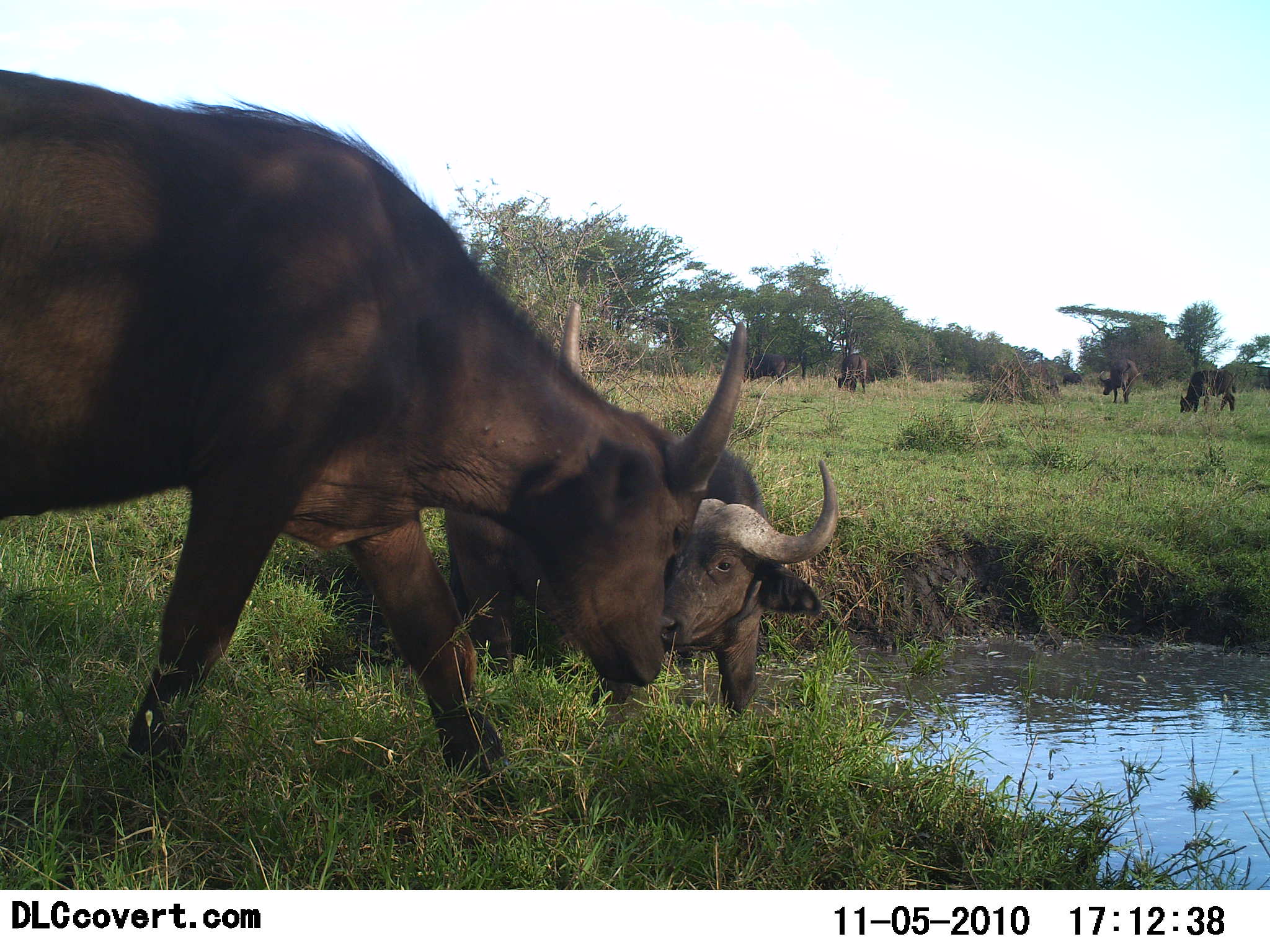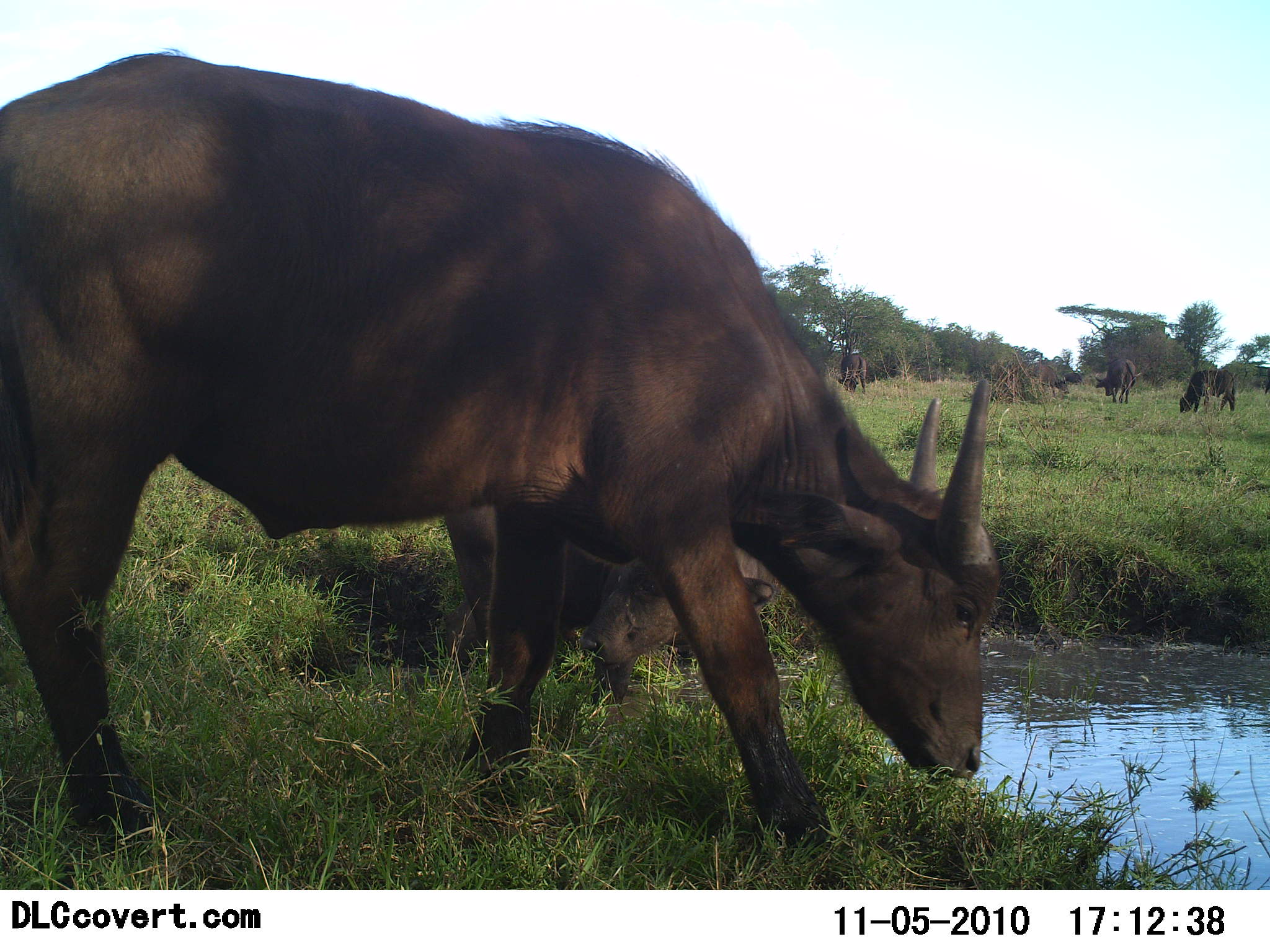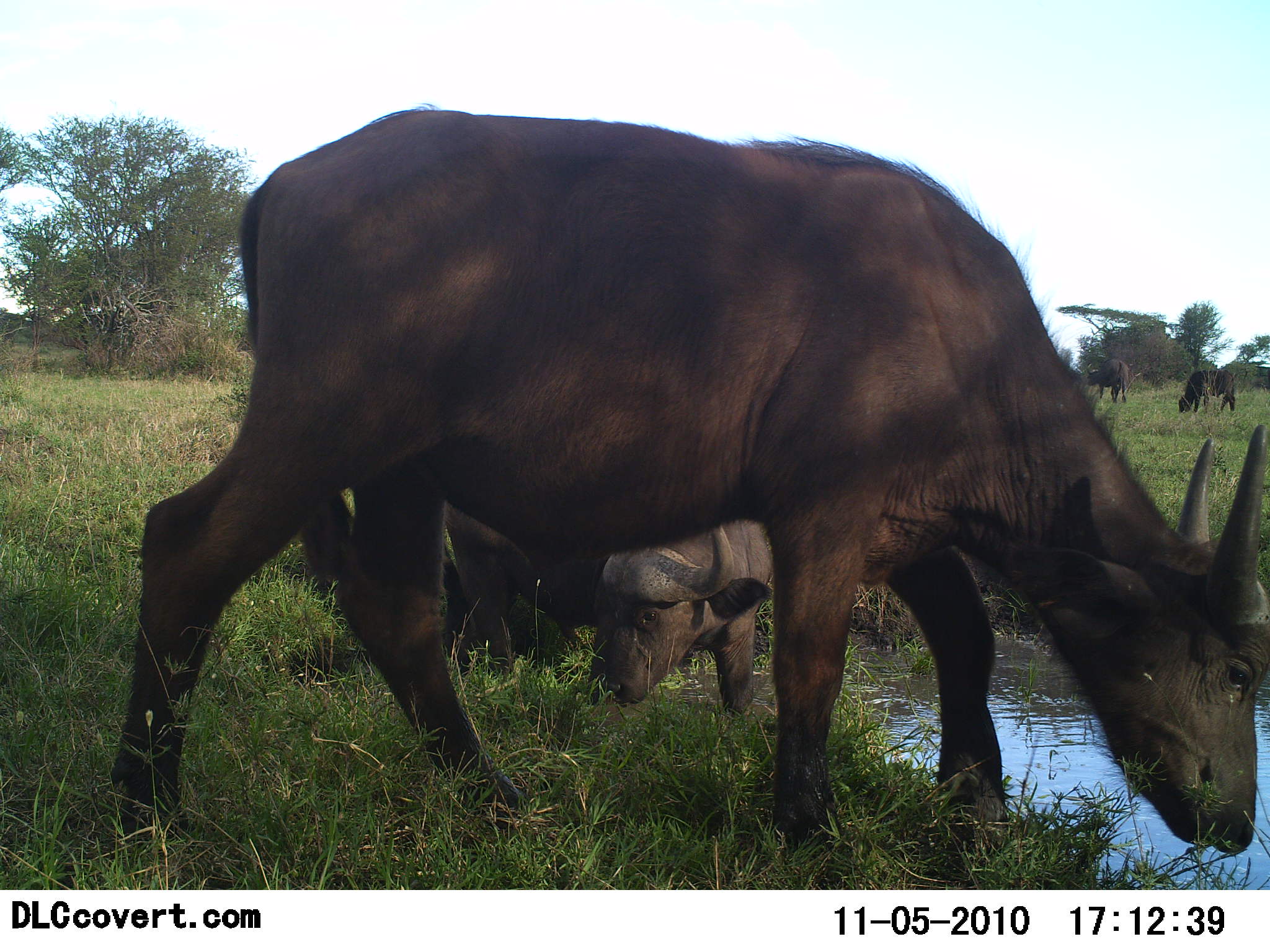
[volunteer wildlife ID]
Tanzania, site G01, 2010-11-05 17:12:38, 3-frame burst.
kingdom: Animalia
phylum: Chordata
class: Mammalia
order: Artiodactyla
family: Bovidae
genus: Syncerus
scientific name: Syncerus caffer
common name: cape buffalo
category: buffalo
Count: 5.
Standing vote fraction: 38%.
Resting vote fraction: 19%.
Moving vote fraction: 44%.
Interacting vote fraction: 6%.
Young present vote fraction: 12%.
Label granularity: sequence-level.